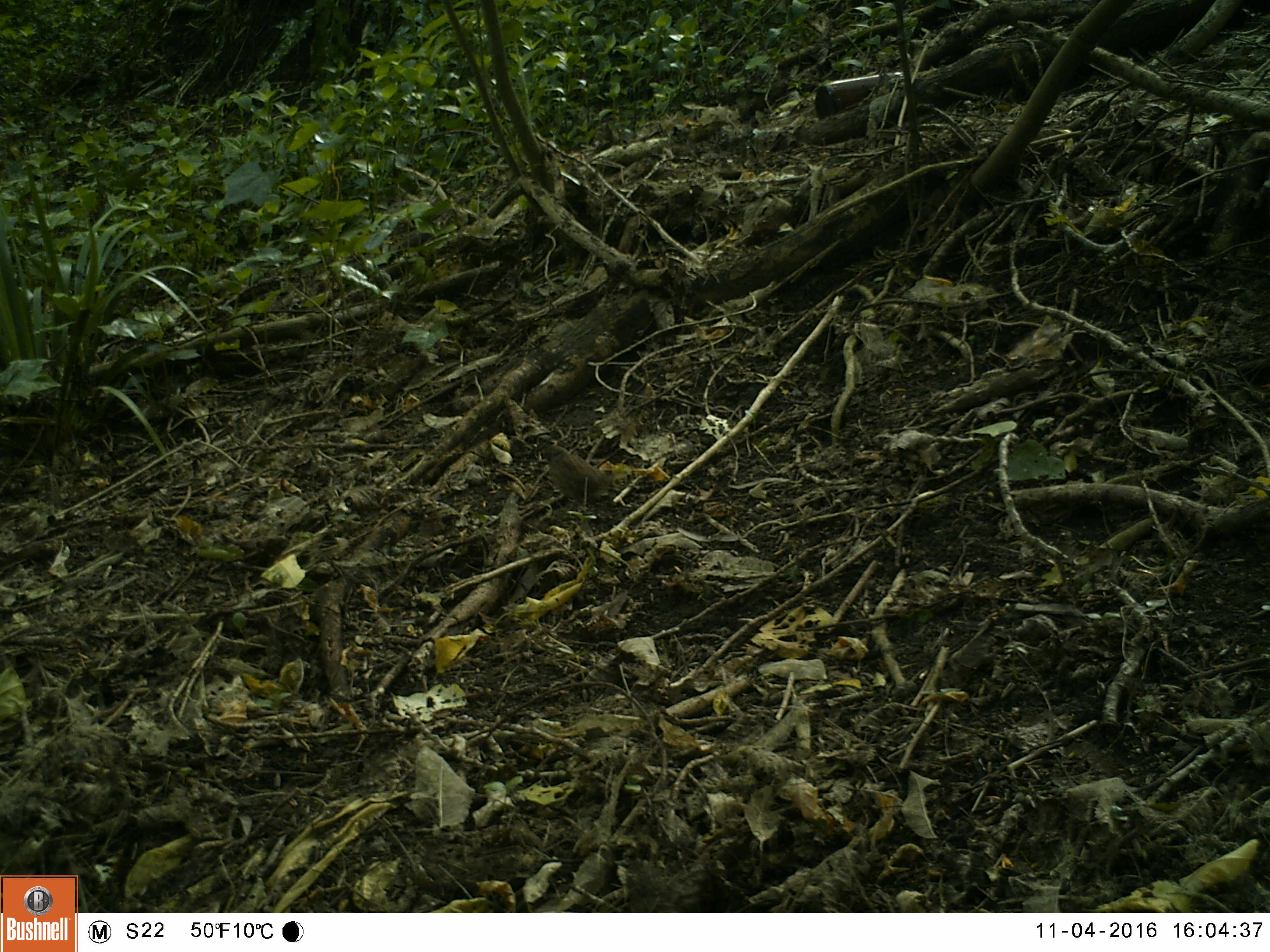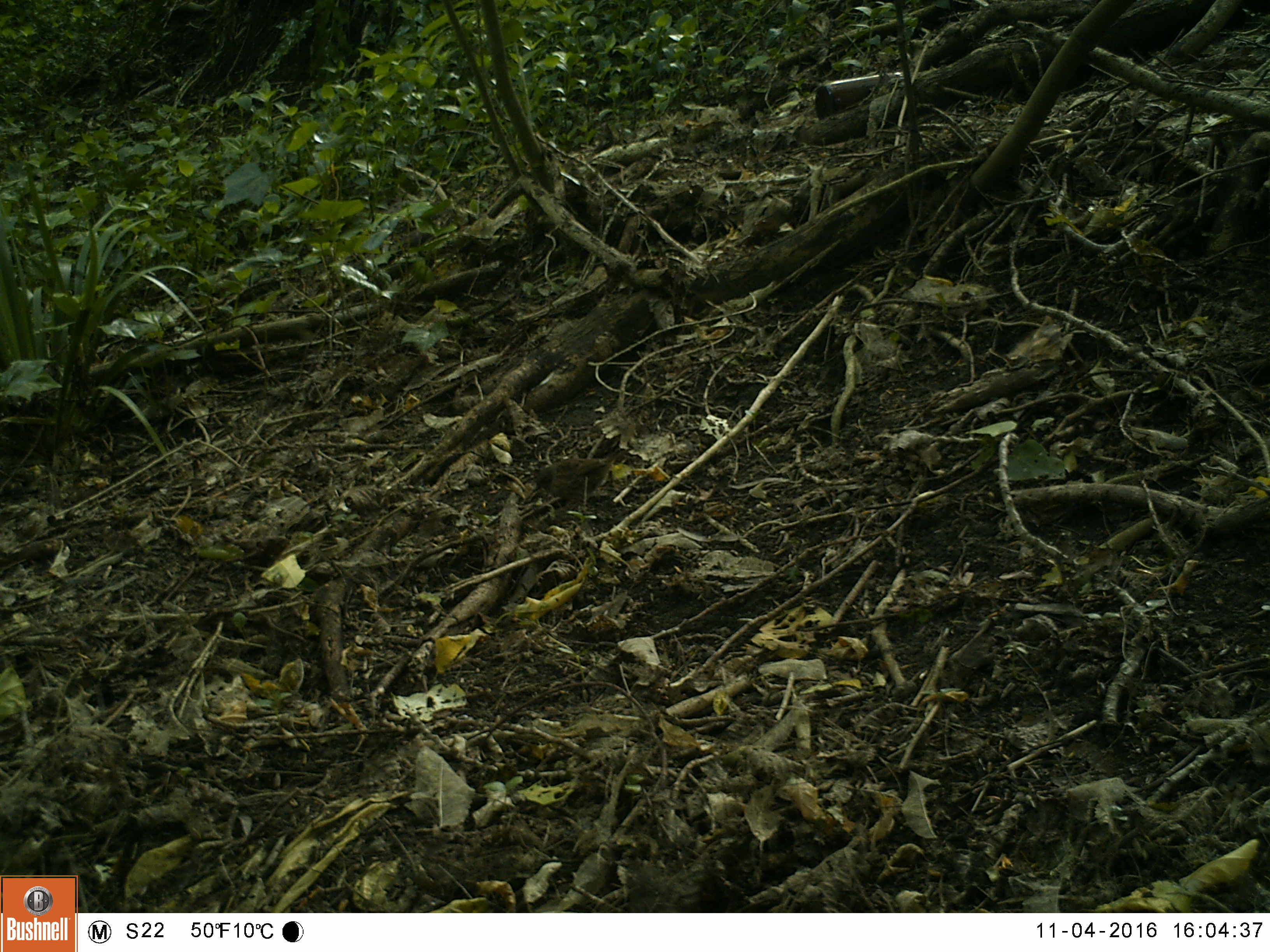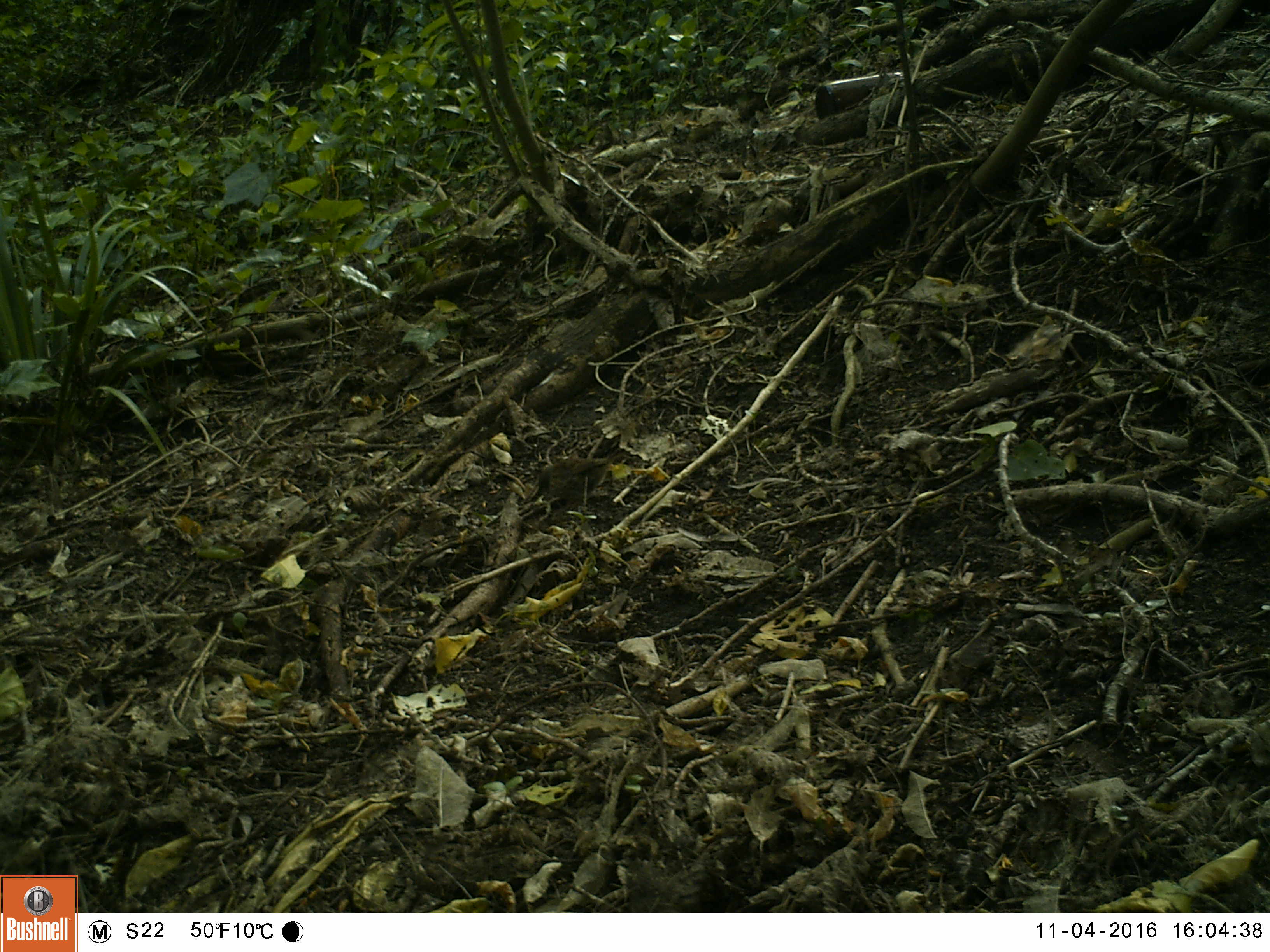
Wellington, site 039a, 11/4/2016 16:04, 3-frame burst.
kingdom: Animalia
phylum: Chordata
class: Aves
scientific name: Aves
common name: bird